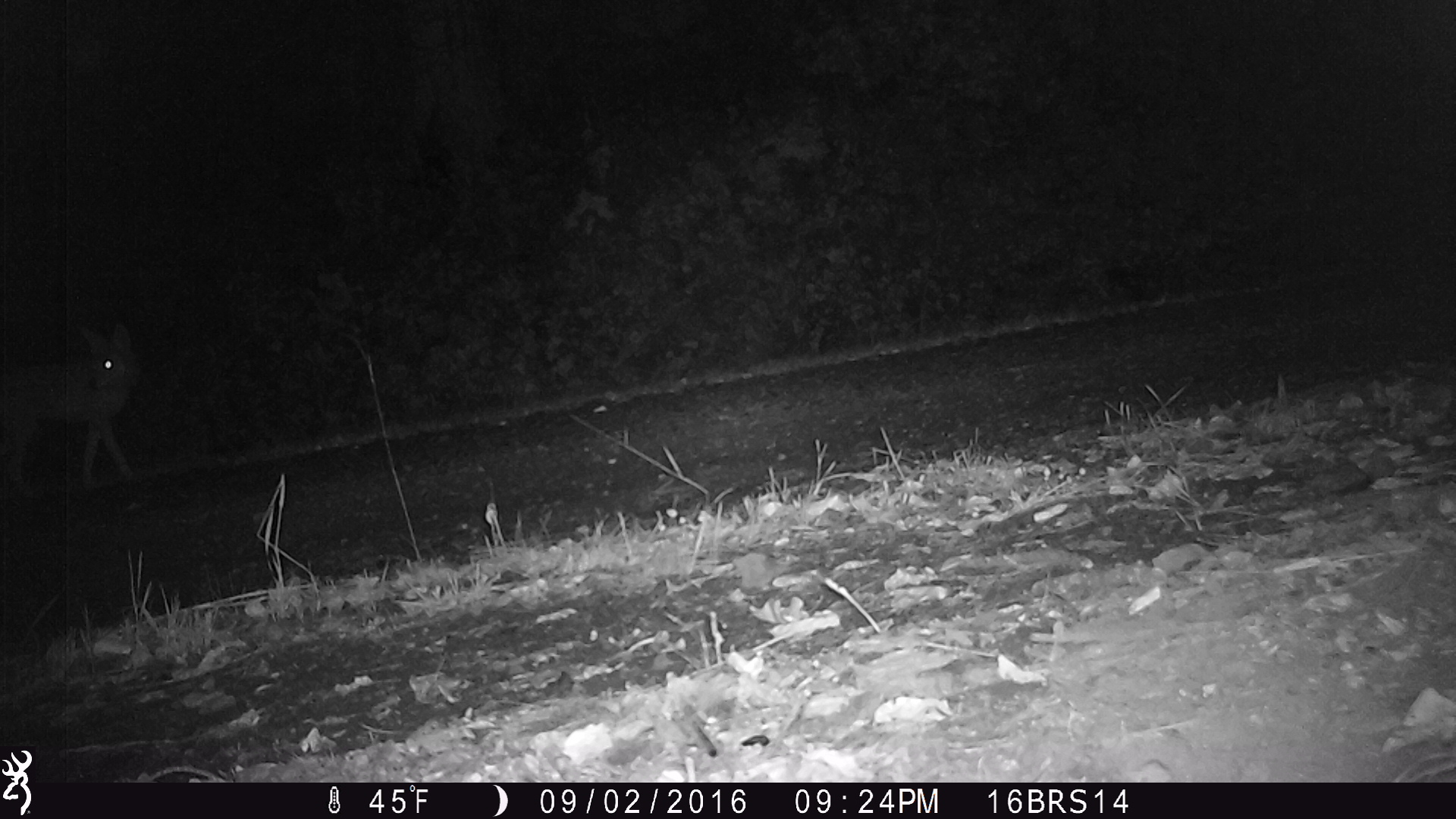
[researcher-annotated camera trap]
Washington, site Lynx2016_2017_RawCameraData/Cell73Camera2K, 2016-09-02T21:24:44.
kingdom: Animalia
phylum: Chordata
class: Mammalia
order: Carnivora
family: Canidae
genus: Canis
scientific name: Canis latrans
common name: coyote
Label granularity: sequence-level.